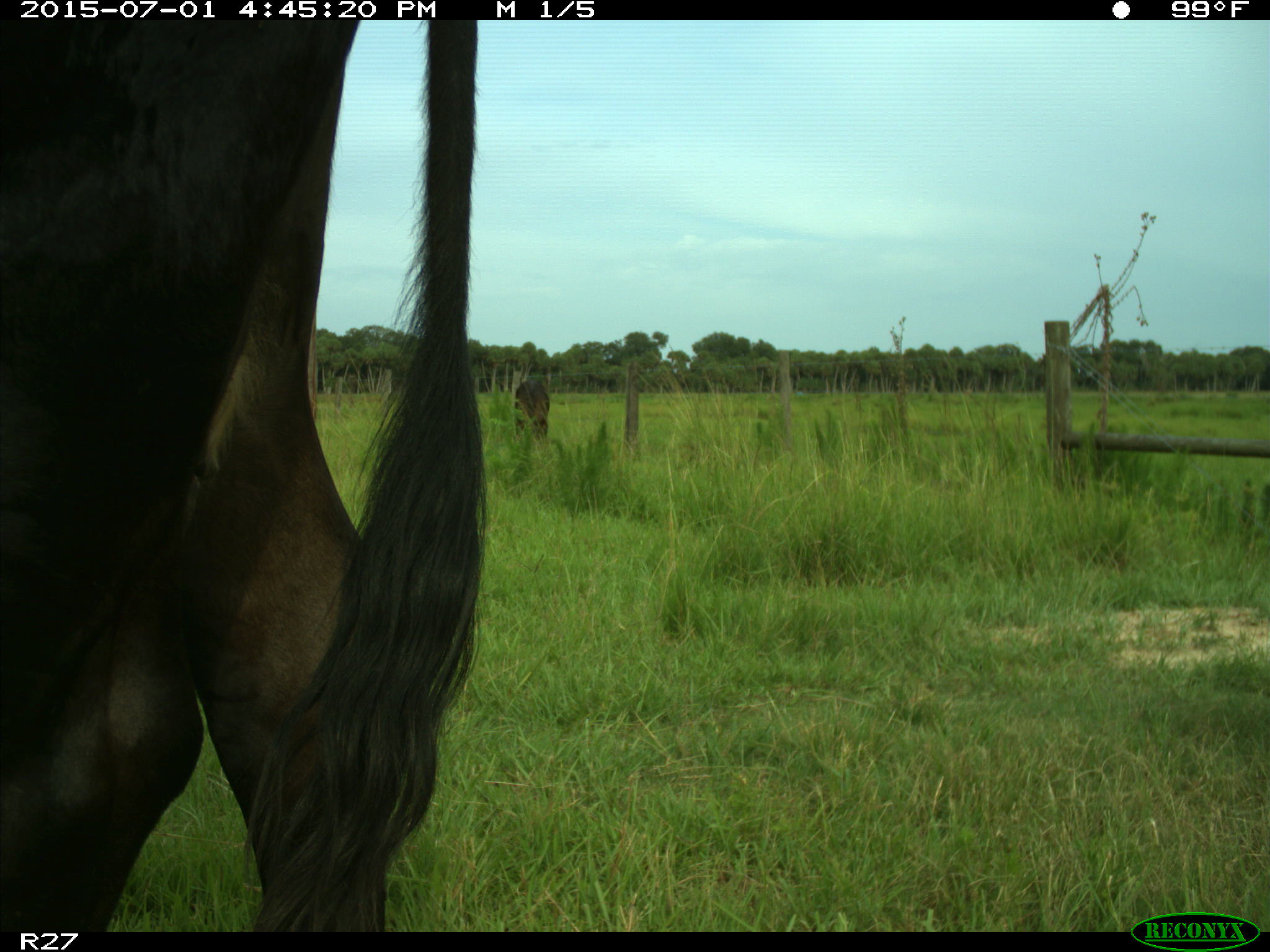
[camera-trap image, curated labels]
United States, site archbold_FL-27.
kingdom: Animalia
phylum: Chordata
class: Mammalia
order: Artiodactyla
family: Bovidae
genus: Bos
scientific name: Bos taurus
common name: domestic cow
Bos taurus (domestic cow).